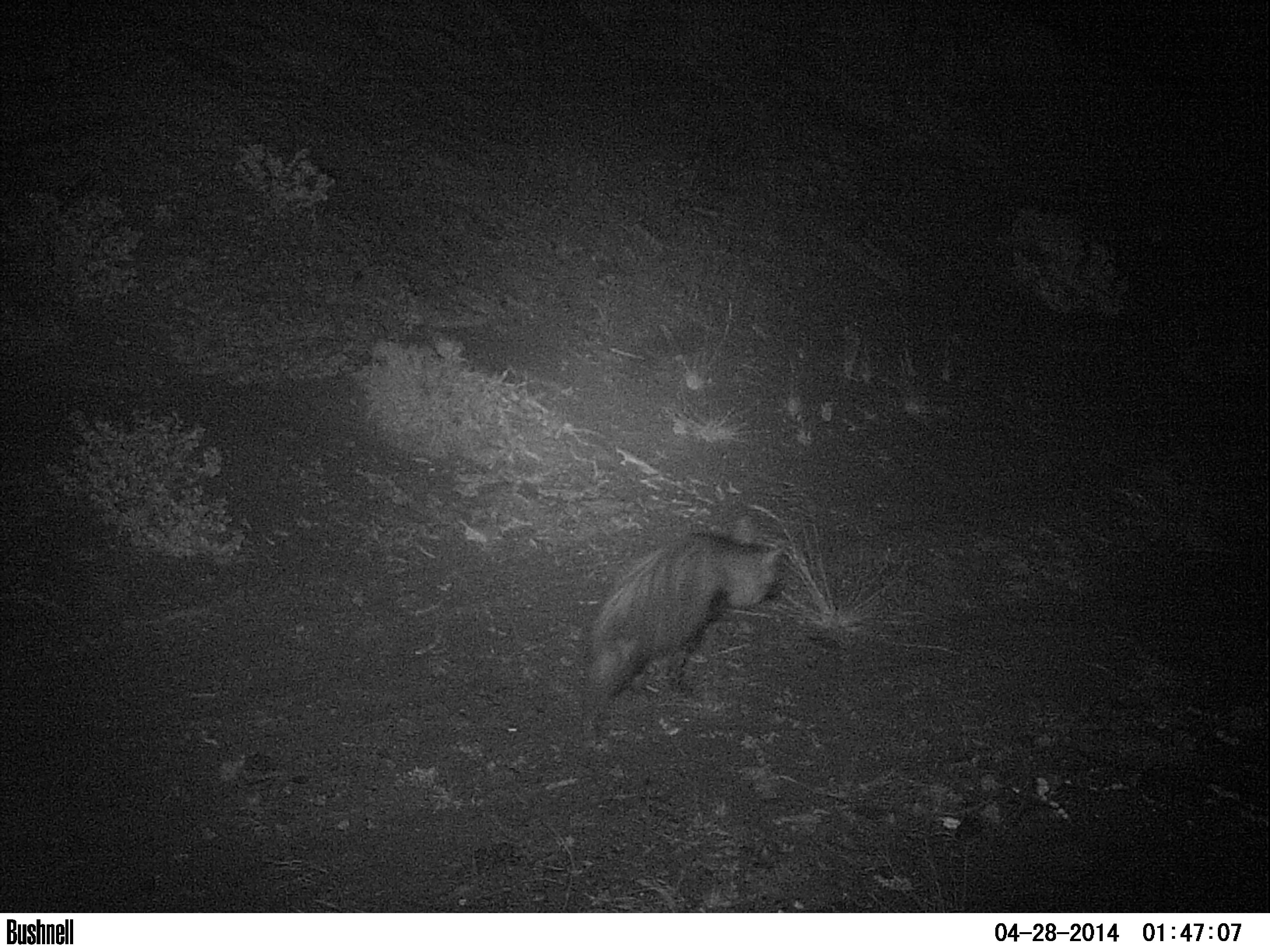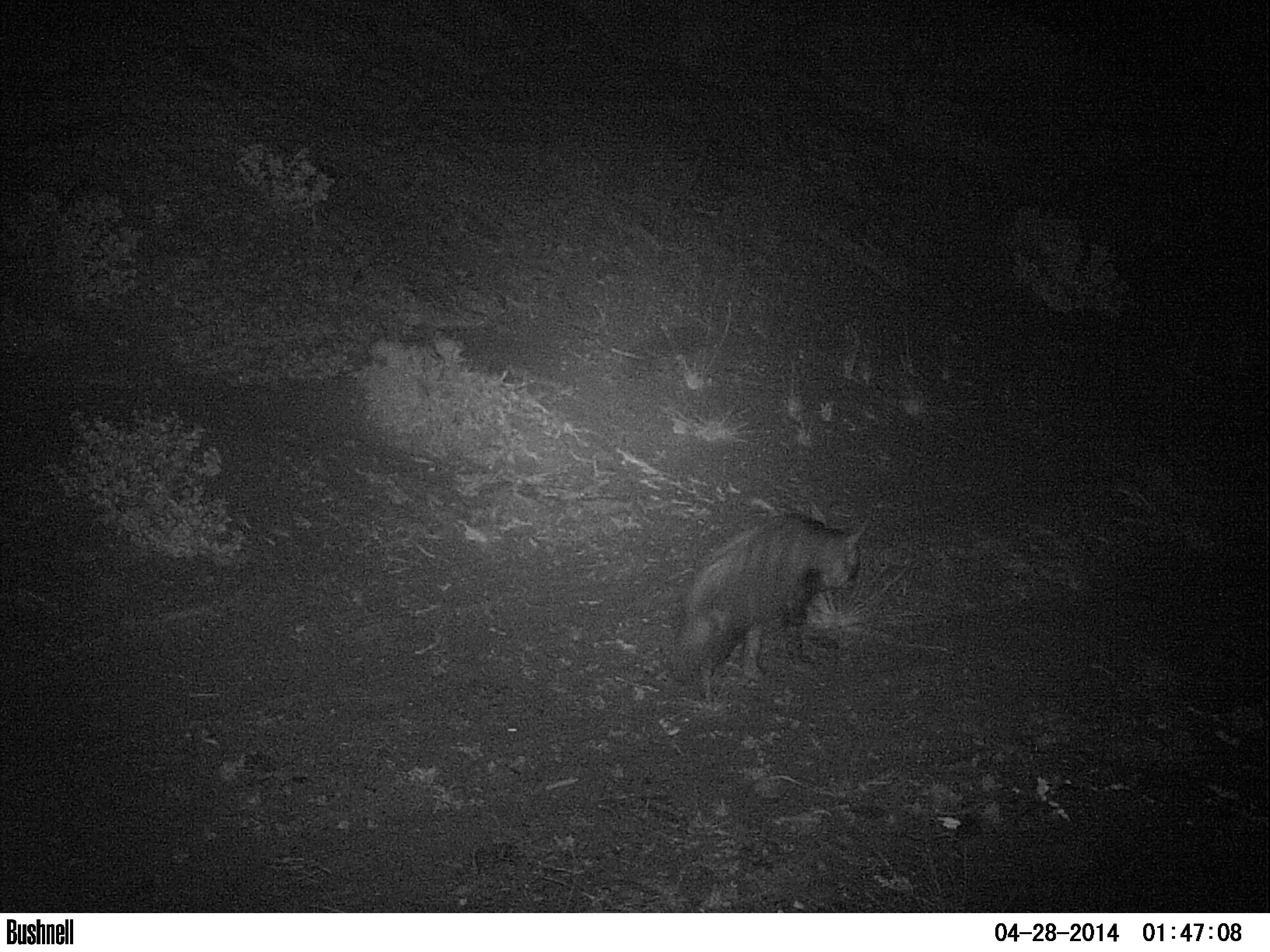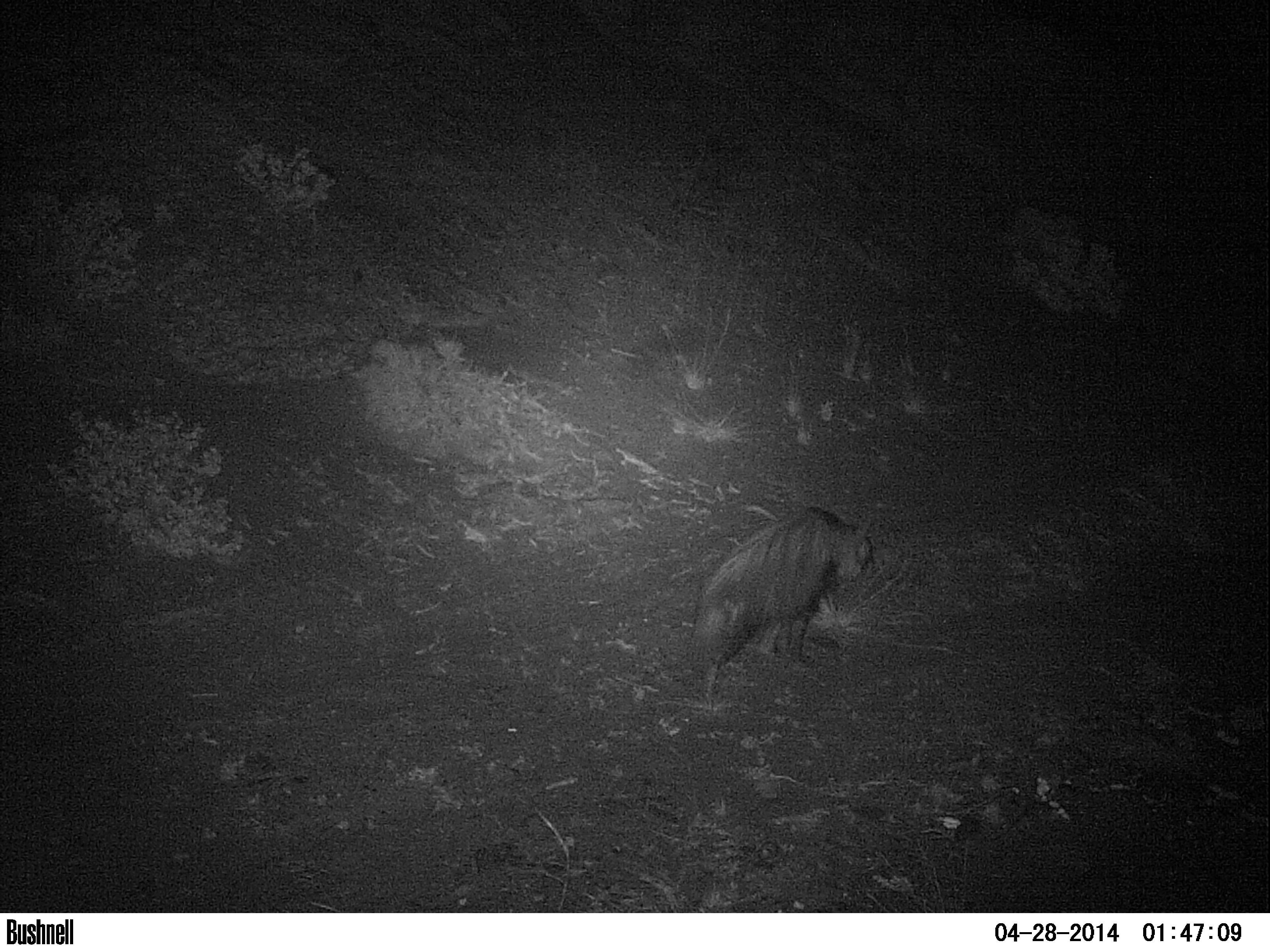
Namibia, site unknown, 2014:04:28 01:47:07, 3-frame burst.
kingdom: Animalia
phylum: Chordata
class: Mammalia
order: Carnivora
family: Hyaenidae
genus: Parahyaena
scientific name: Parahyaena brunnea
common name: brown hyena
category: hyaena brunnea